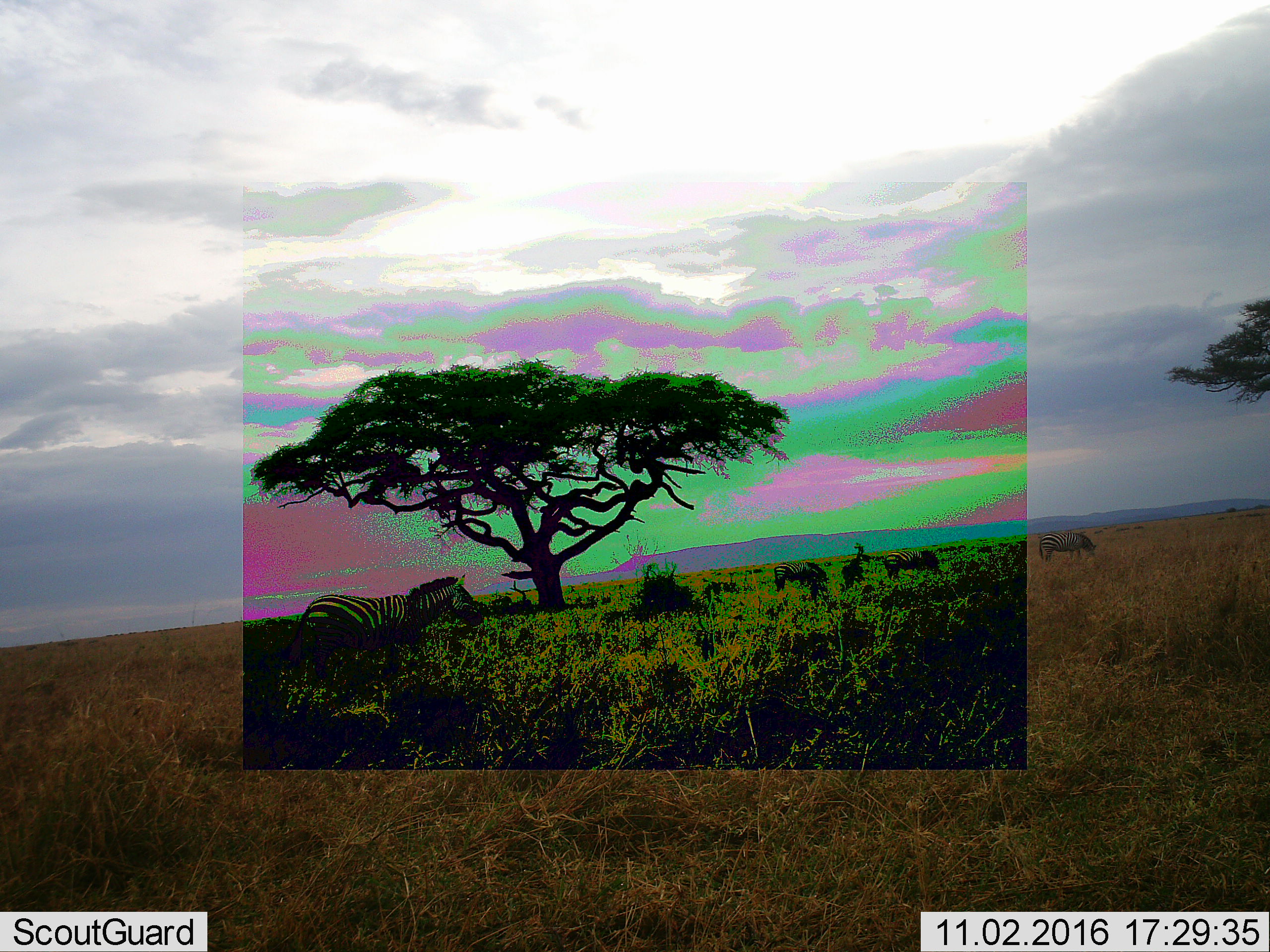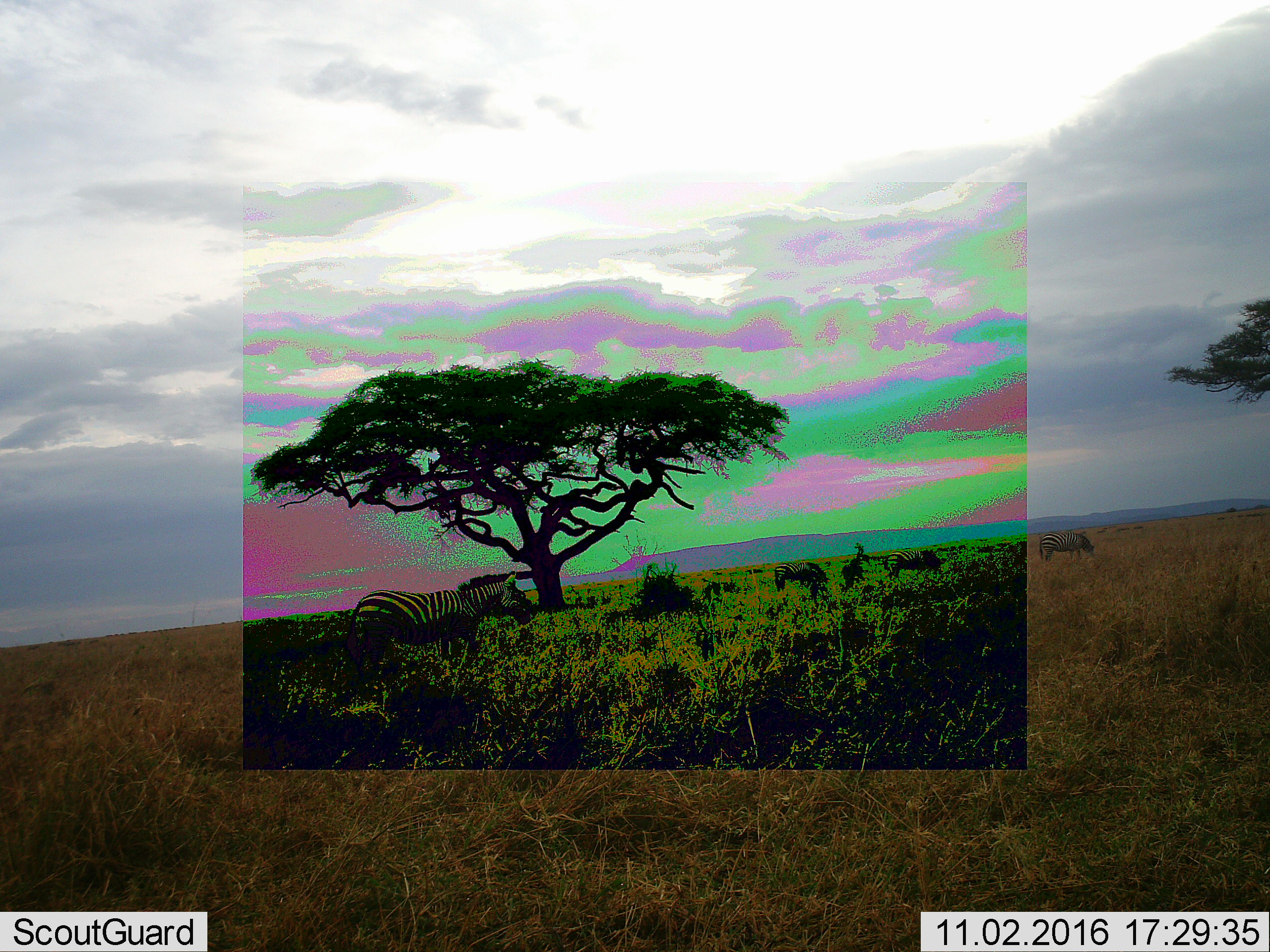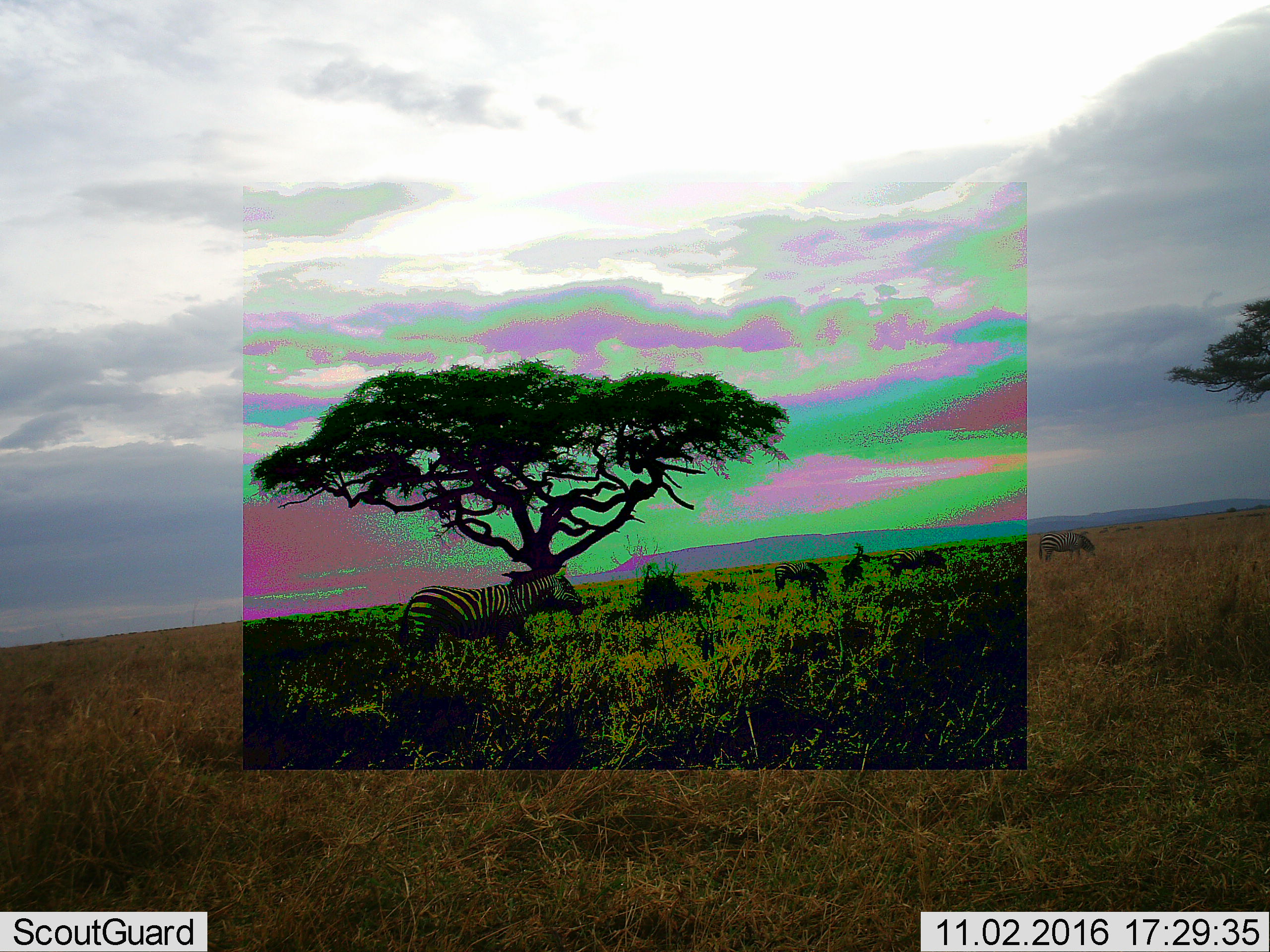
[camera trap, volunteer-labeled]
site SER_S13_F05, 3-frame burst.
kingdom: Animalia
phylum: Chordata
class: Mammalia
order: Perissodactyla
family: Equidae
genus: Equus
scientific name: Equus quagga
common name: plains zebra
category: zebraplains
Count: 4.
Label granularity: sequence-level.